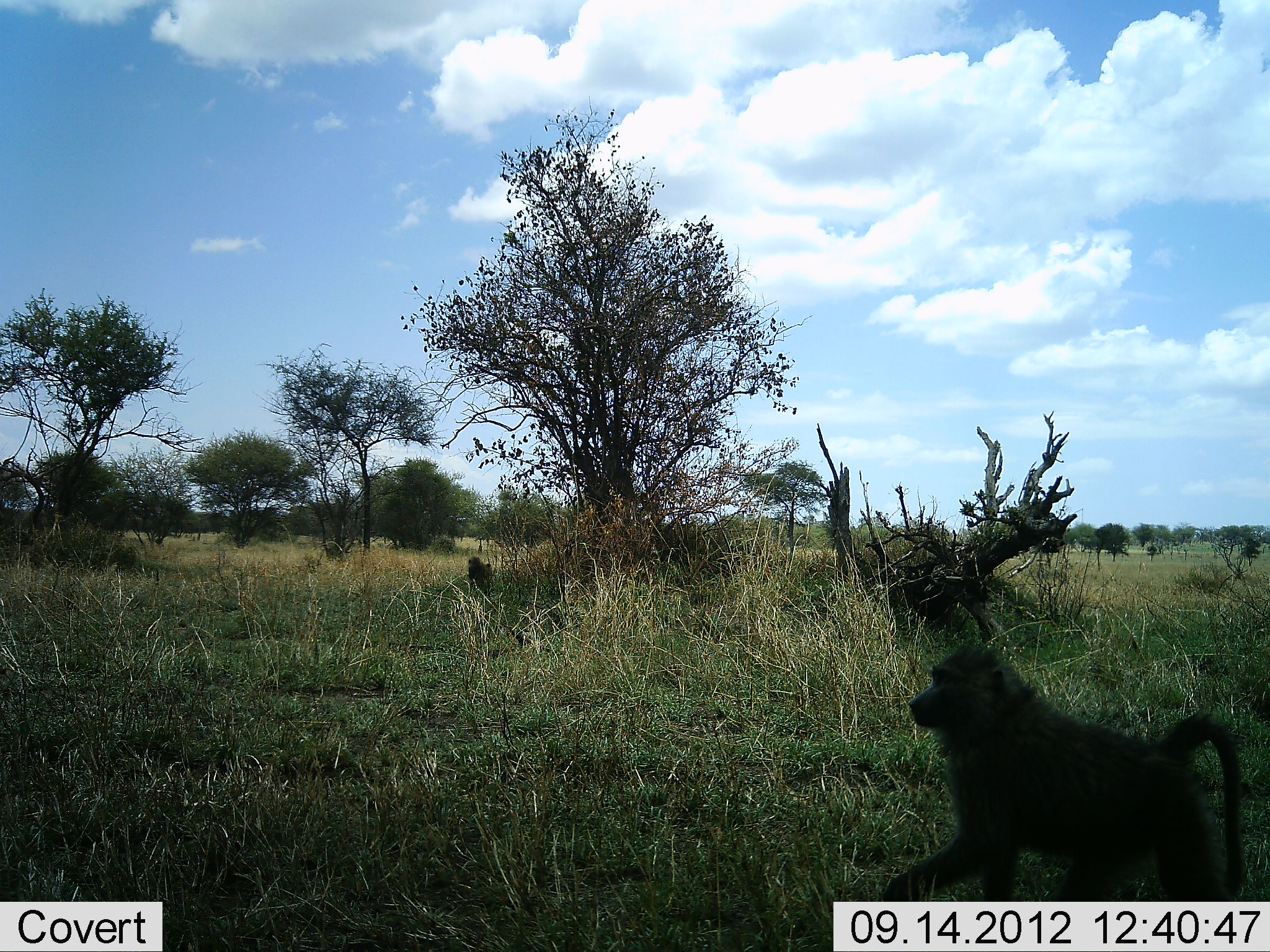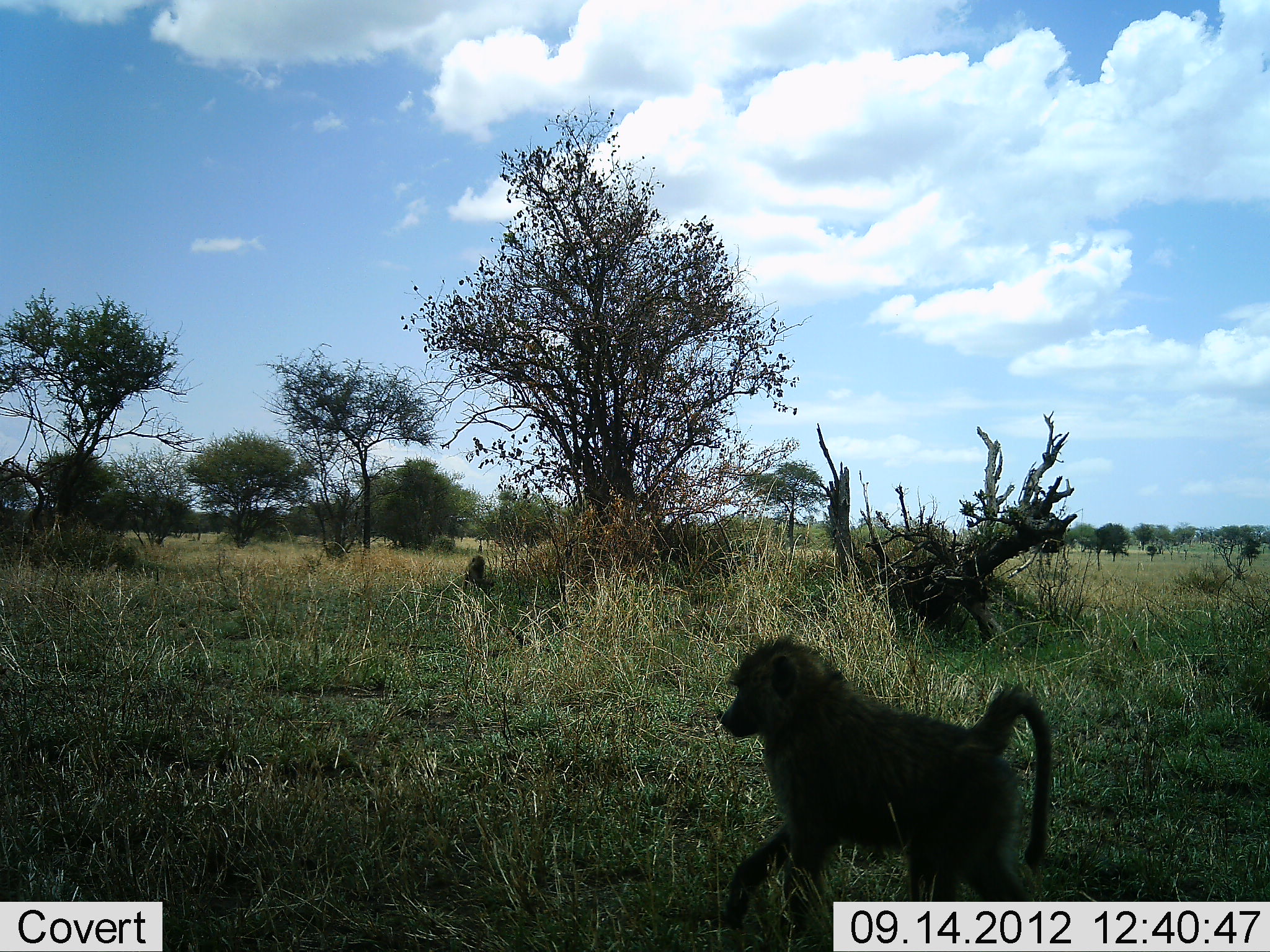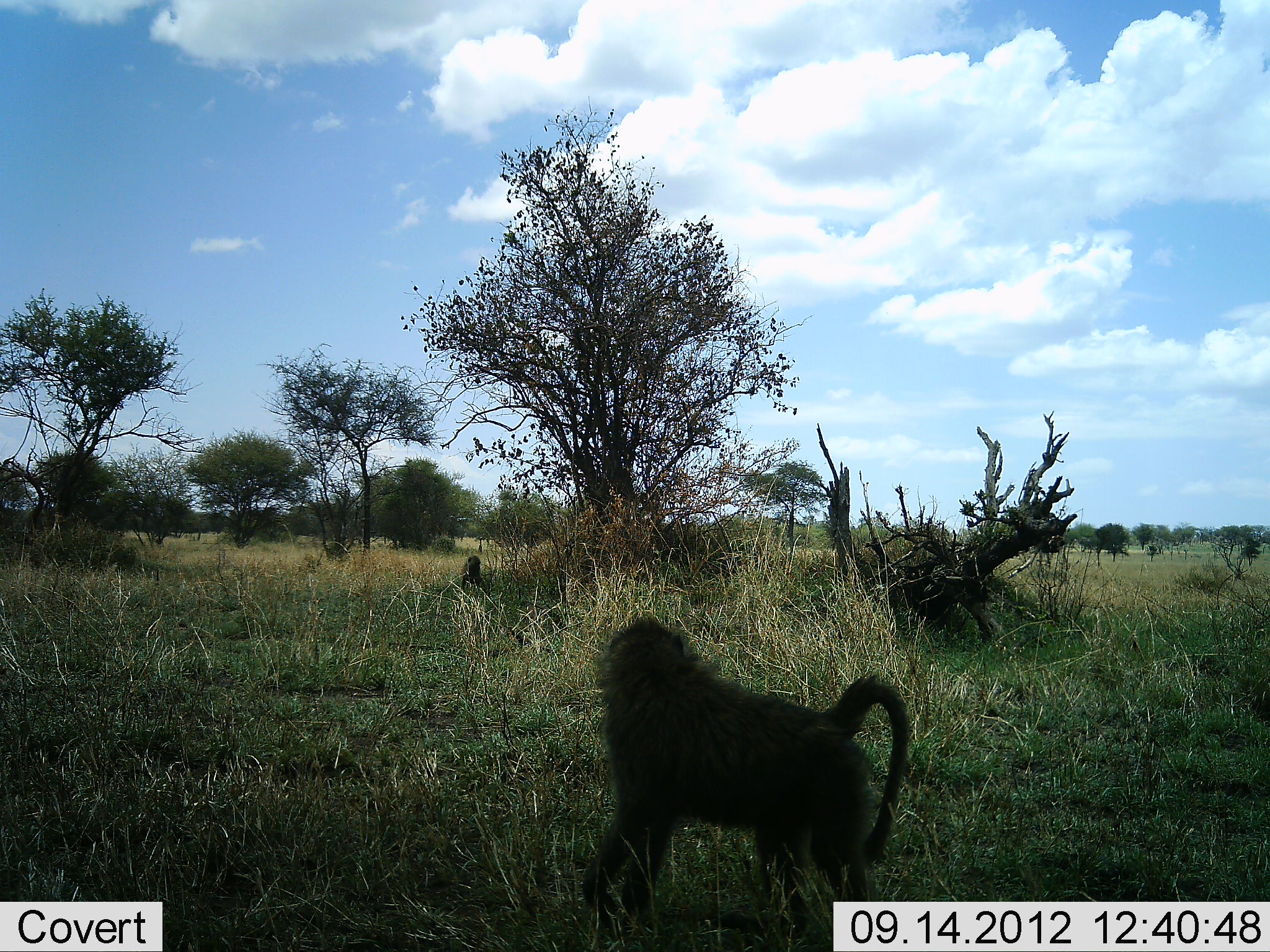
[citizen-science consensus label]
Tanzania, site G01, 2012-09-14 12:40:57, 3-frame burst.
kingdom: Animalia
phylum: Chordata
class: Mammalia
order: Primates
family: Cercopithecidae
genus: Papio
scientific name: Papio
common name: baboon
Baboon (Papio), count 2. Behavior (volunteer vote fractions): standing 9%, resting 9%, moving 100%, interacting 0%. Young present (vote fraction): 0%. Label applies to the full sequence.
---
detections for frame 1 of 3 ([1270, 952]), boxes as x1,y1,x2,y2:
animal: 876,643,1250,901; 466,555,494,596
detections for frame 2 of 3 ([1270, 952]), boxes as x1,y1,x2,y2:
animal: 719,631,1052,951; 462,555,497,595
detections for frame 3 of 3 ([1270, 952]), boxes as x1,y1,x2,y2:
animal: 580,613,912,952; 461,555,484,593